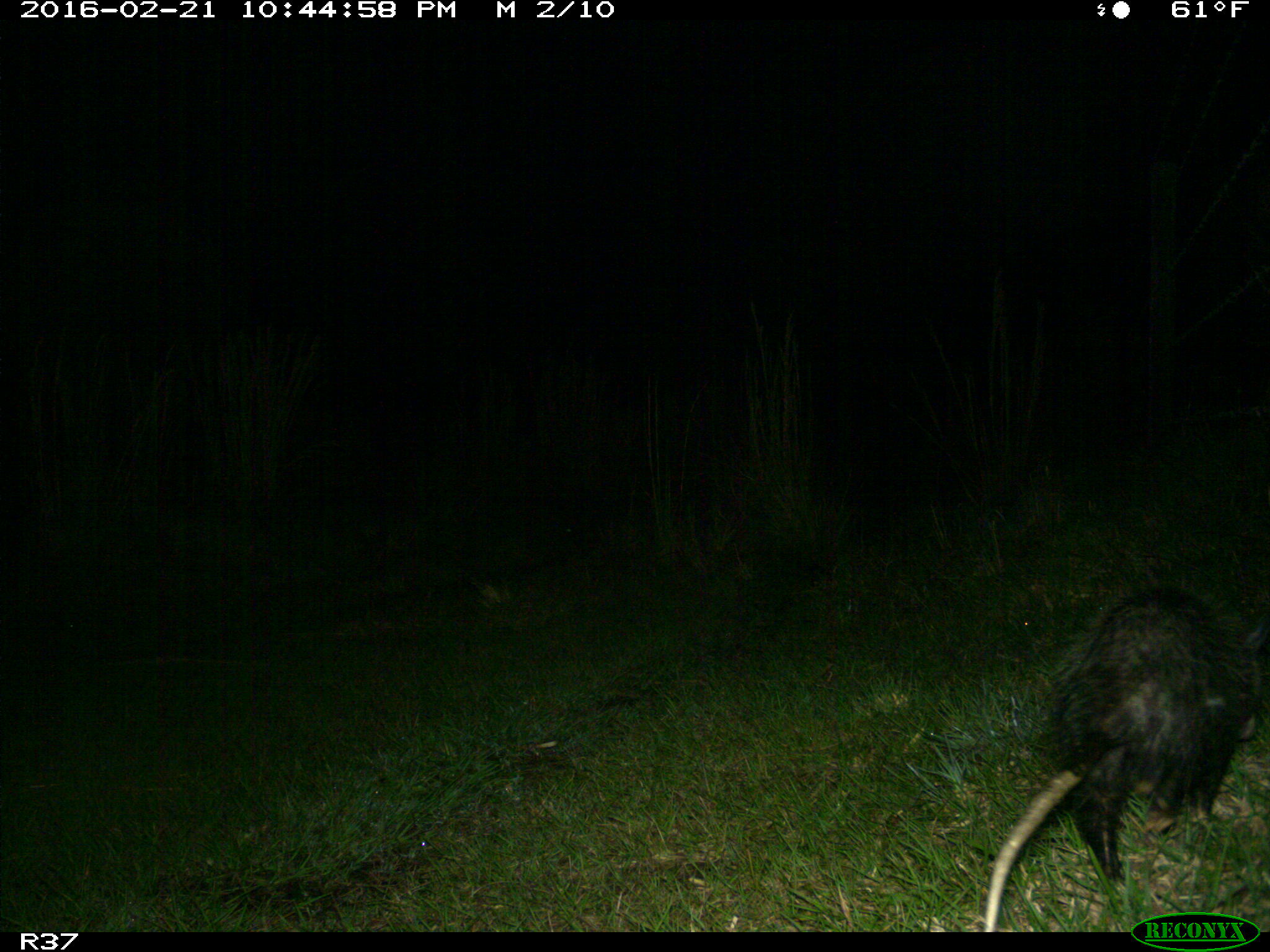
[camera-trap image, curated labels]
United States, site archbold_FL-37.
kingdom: Animalia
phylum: Chordata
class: Mammalia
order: Didelphimorphia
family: Didelphidae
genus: Didelphis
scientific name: Didelphis virginiana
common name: virginia opossum